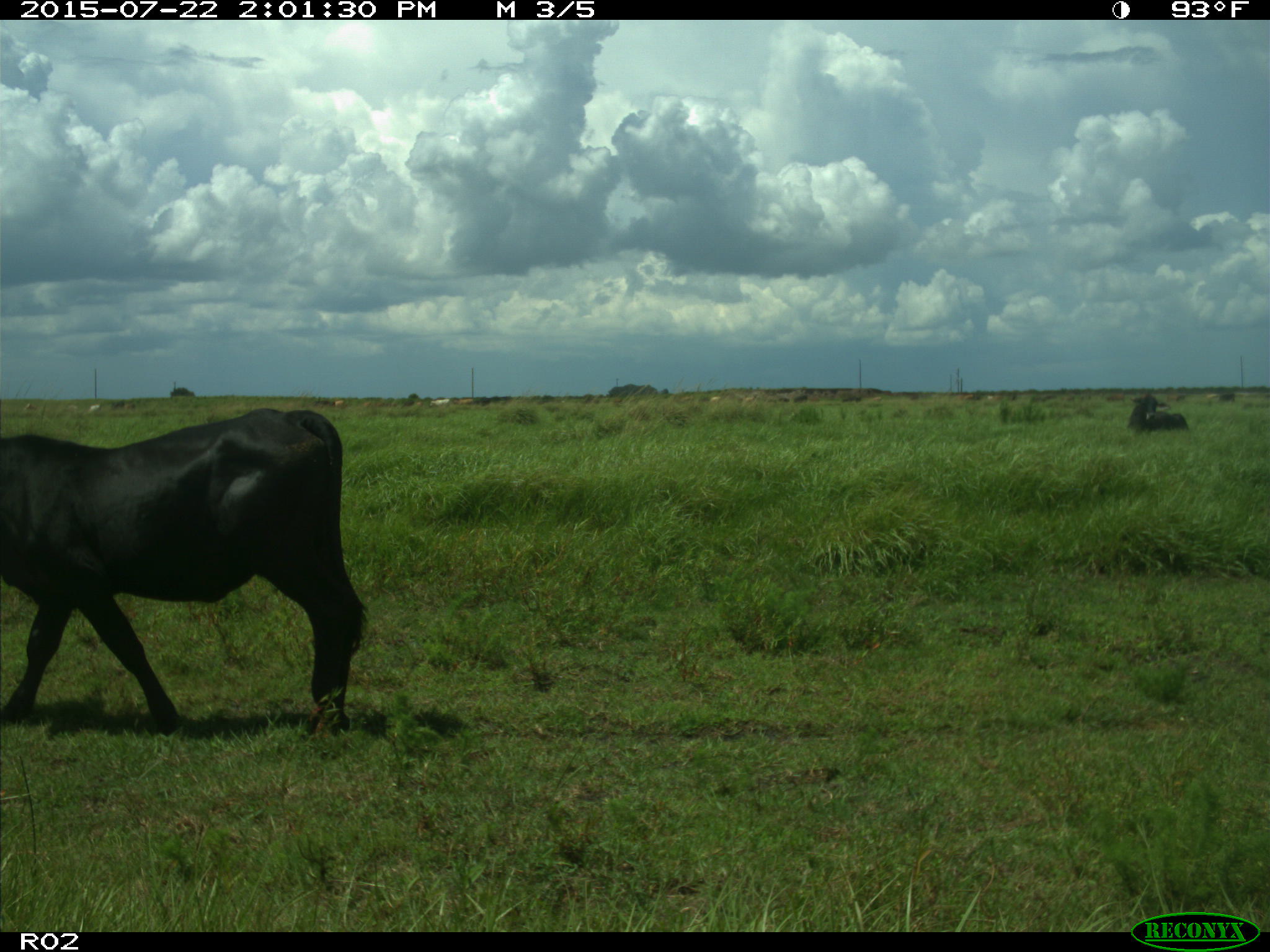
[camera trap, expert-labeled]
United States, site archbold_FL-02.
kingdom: Animalia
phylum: Chordata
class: Mammalia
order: Artiodactyla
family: Bovidae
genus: Bos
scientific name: Bos taurus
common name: domestic cow